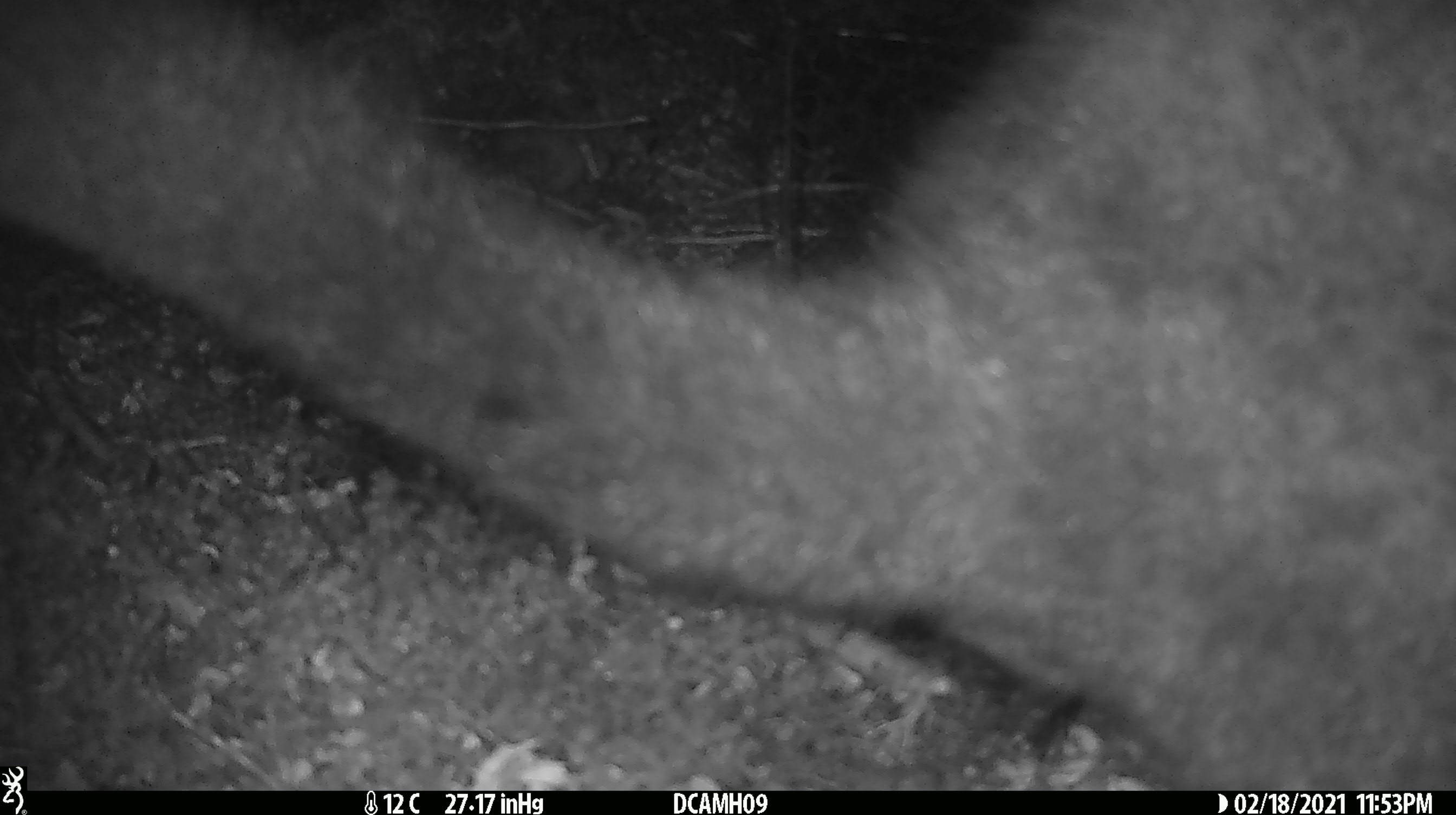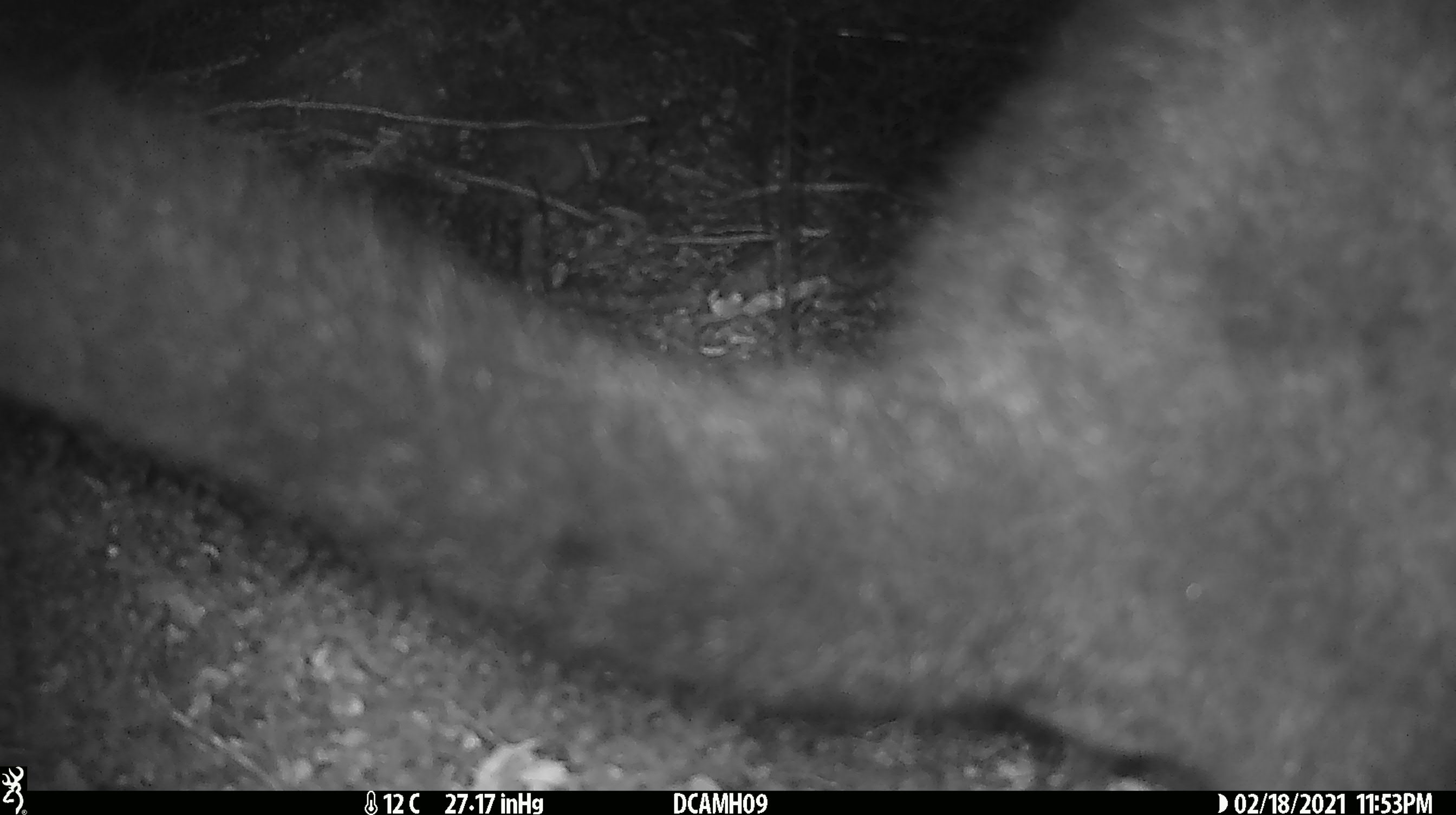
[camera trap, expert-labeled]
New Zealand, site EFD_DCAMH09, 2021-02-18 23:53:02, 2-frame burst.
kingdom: Animalia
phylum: Chordata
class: Mammalia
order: Diprotodontia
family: Phalangeridae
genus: Trichosurus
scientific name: Trichosurus vulpecula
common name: common brushtail possum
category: possum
Possum (common brushtail possum) (Trichosurus vulpecula).